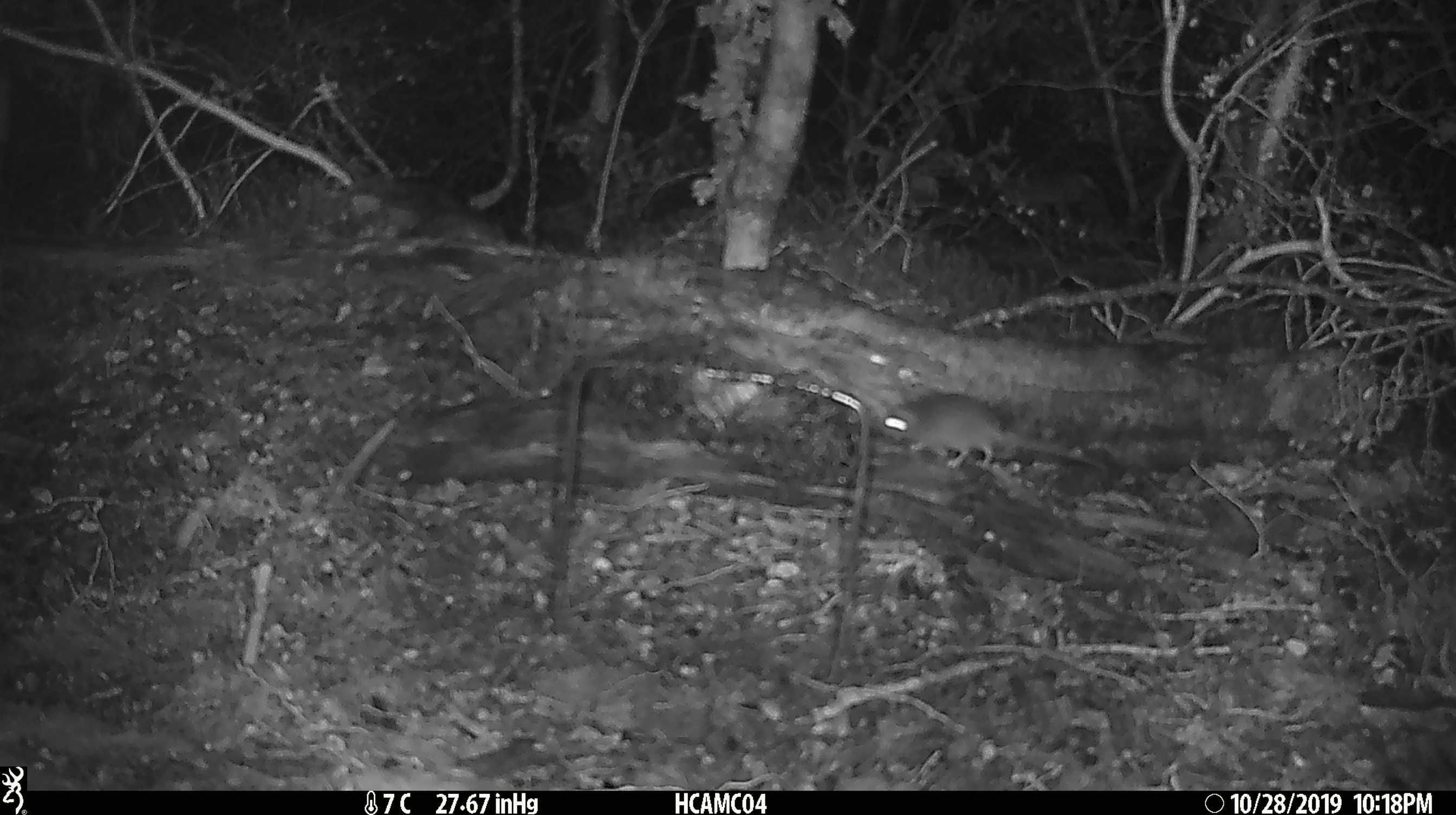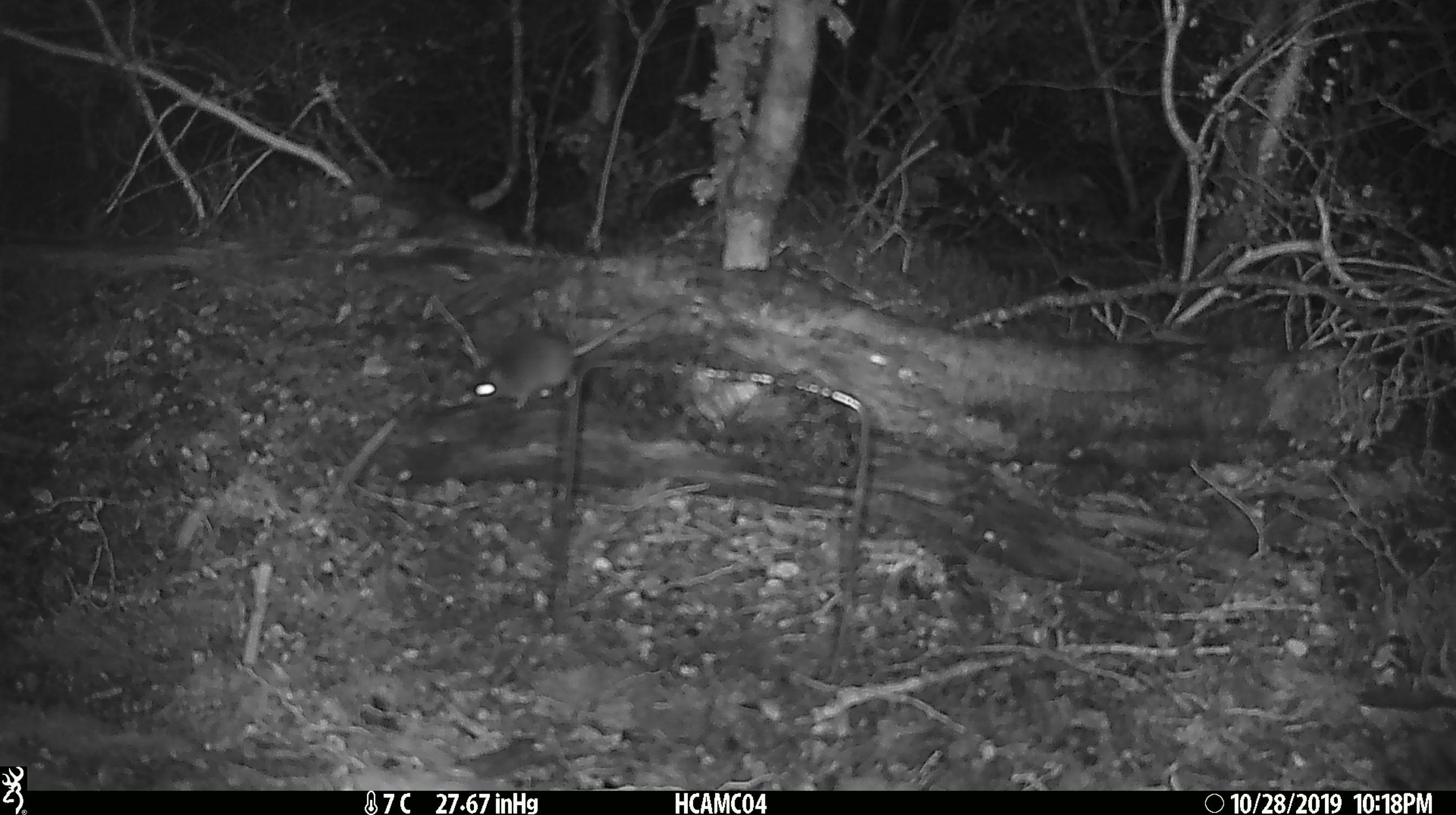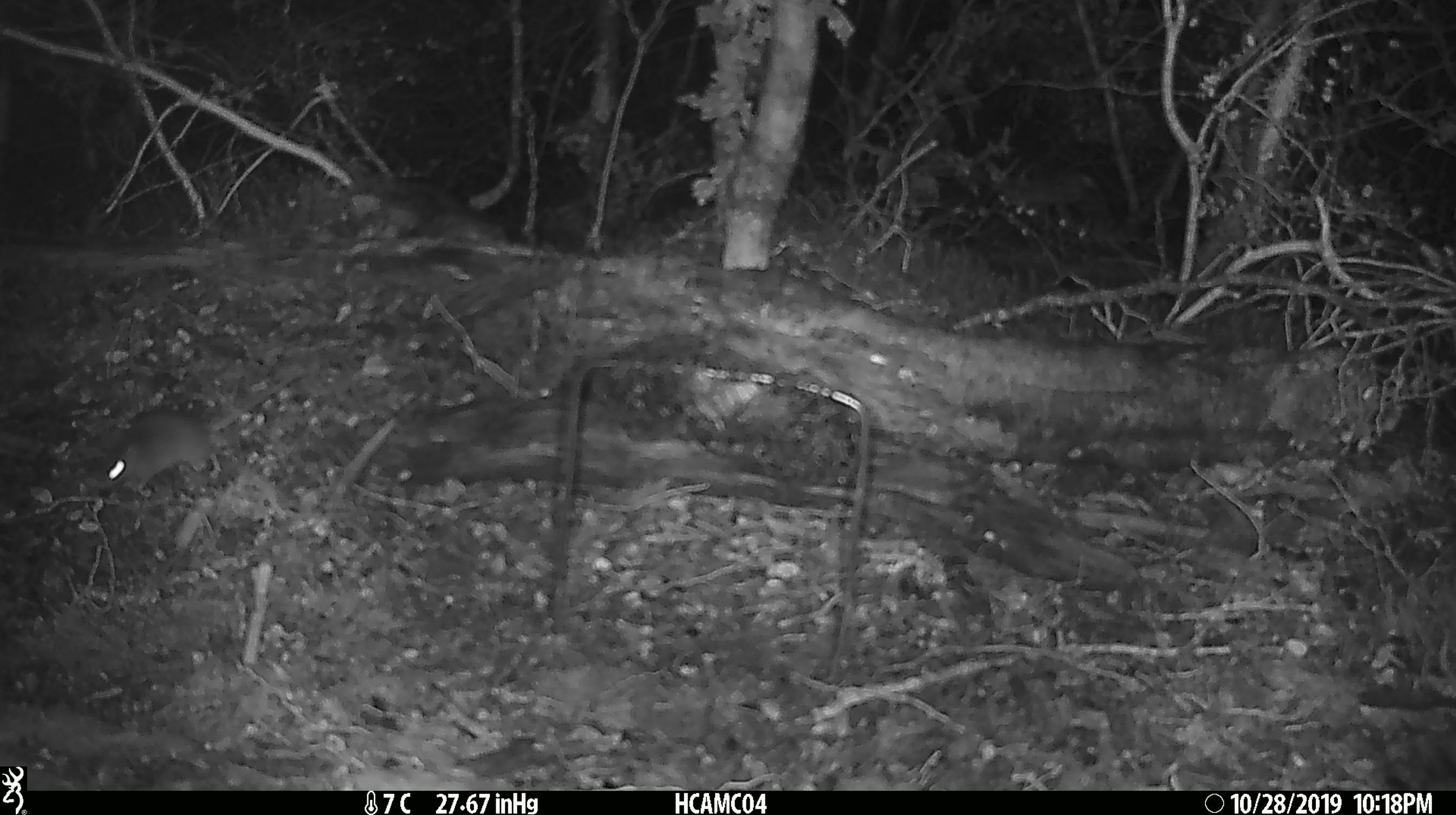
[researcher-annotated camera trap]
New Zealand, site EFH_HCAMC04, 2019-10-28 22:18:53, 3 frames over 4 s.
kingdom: Animalia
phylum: Chordata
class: Mammalia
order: Rodentia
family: Muridae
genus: Mus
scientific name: Mus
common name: mouse